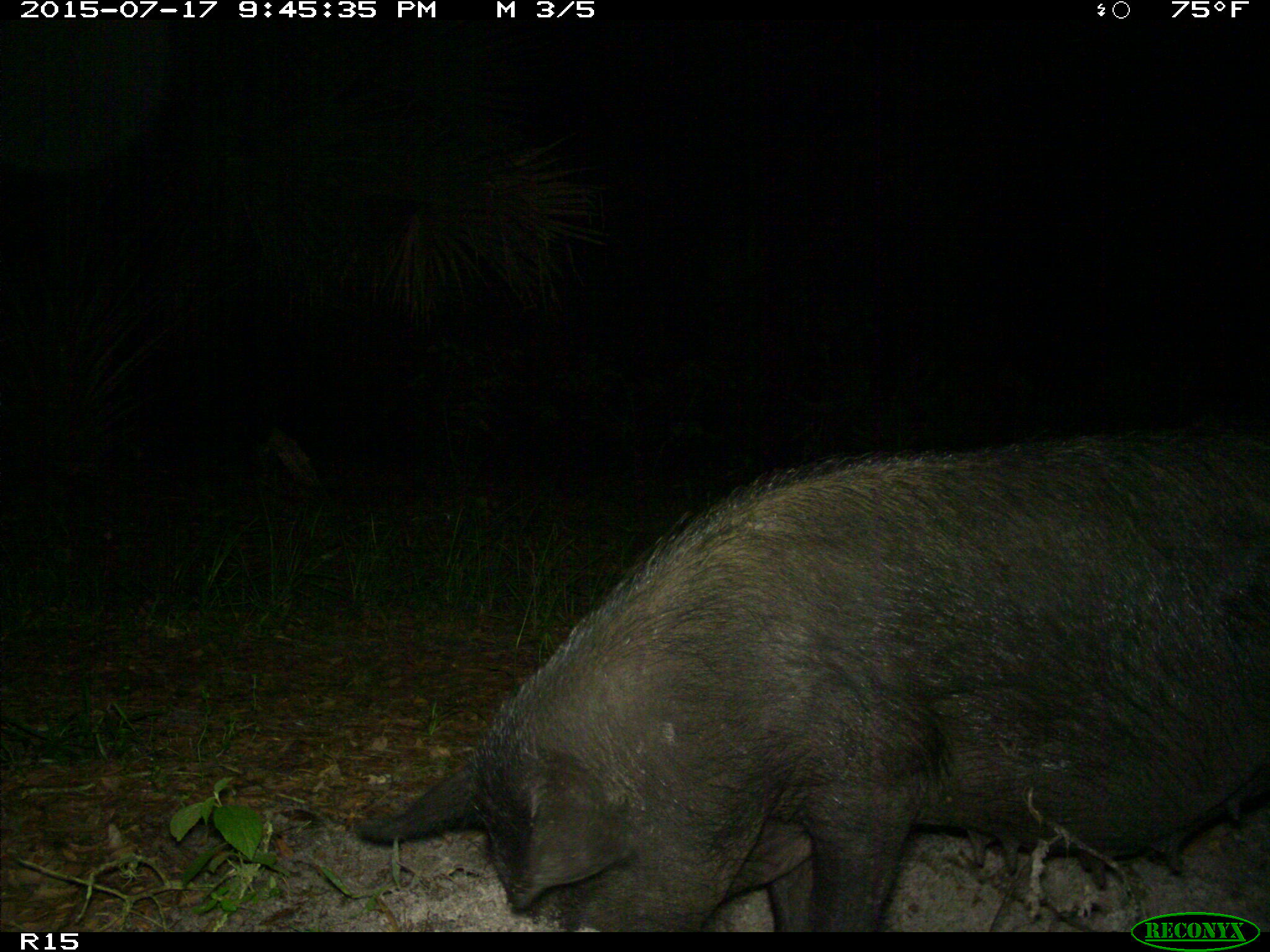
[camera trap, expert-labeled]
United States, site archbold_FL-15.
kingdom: Animalia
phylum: Chordata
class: Mammalia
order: Artiodactyla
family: Suidae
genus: Sus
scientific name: Sus scrofa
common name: wild boar